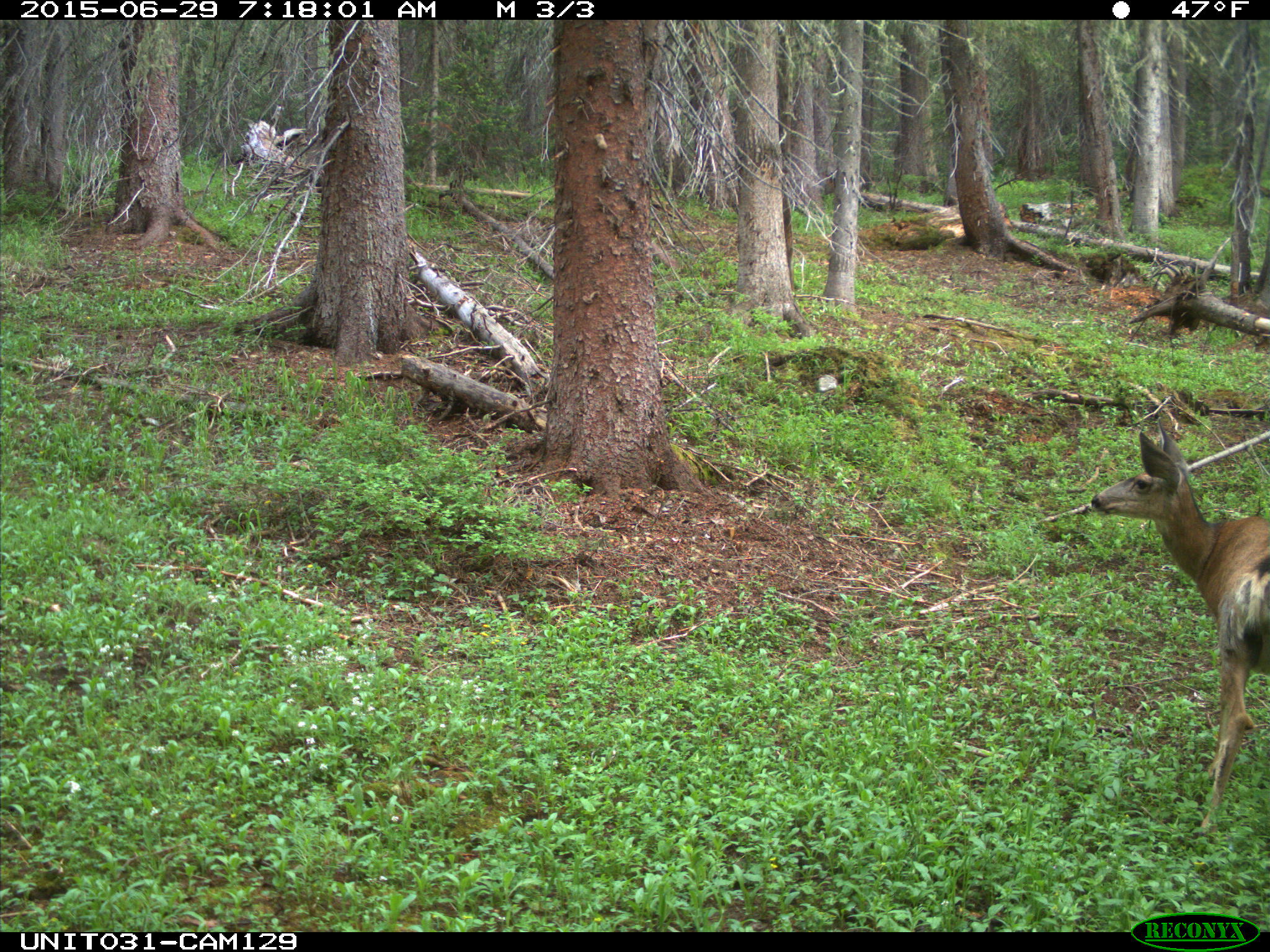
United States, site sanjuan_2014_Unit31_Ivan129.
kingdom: Animalia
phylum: Chordata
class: Mammalia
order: Artiodactyla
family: Cervidae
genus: Odocoileus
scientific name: Odocoileus hemionus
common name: mule deer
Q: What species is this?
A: Odocoileus hemionus (mule deer).